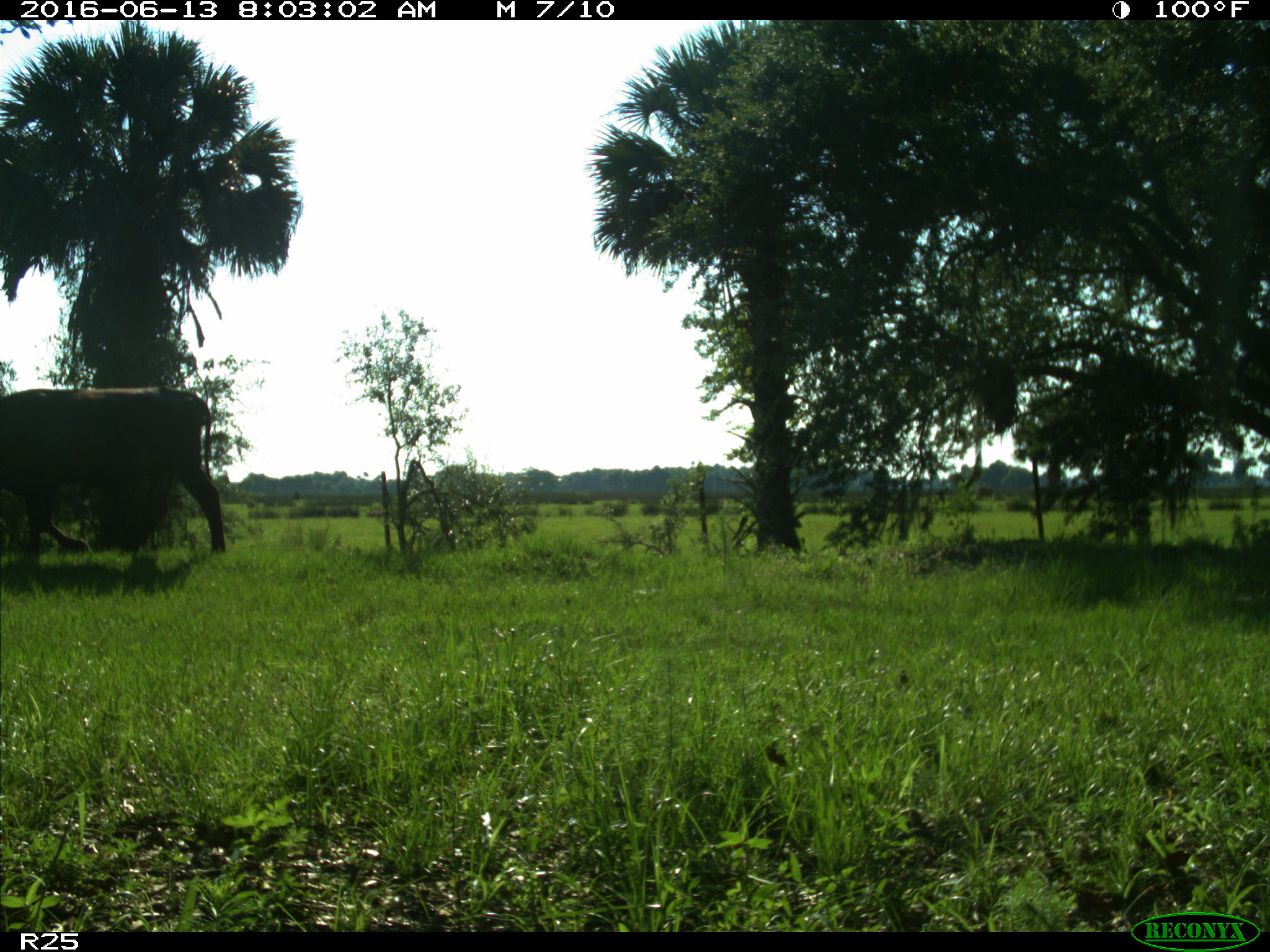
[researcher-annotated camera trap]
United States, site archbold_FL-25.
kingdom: Animalia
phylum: Chordata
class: Mammalia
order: Artiodactyla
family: Bovidae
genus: Bos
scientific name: Bos taurus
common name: domestic cow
Bos taurus (domestic cow).